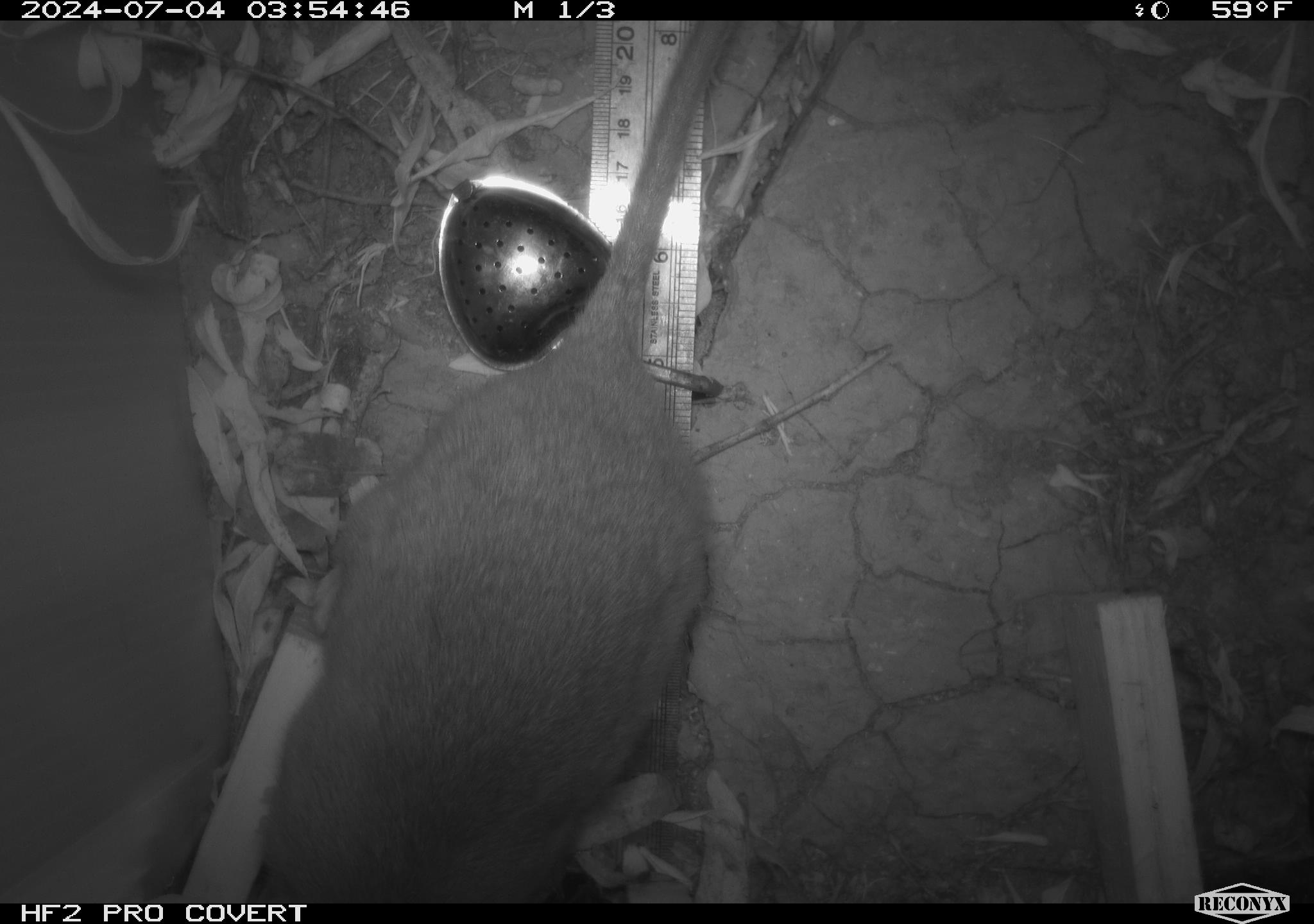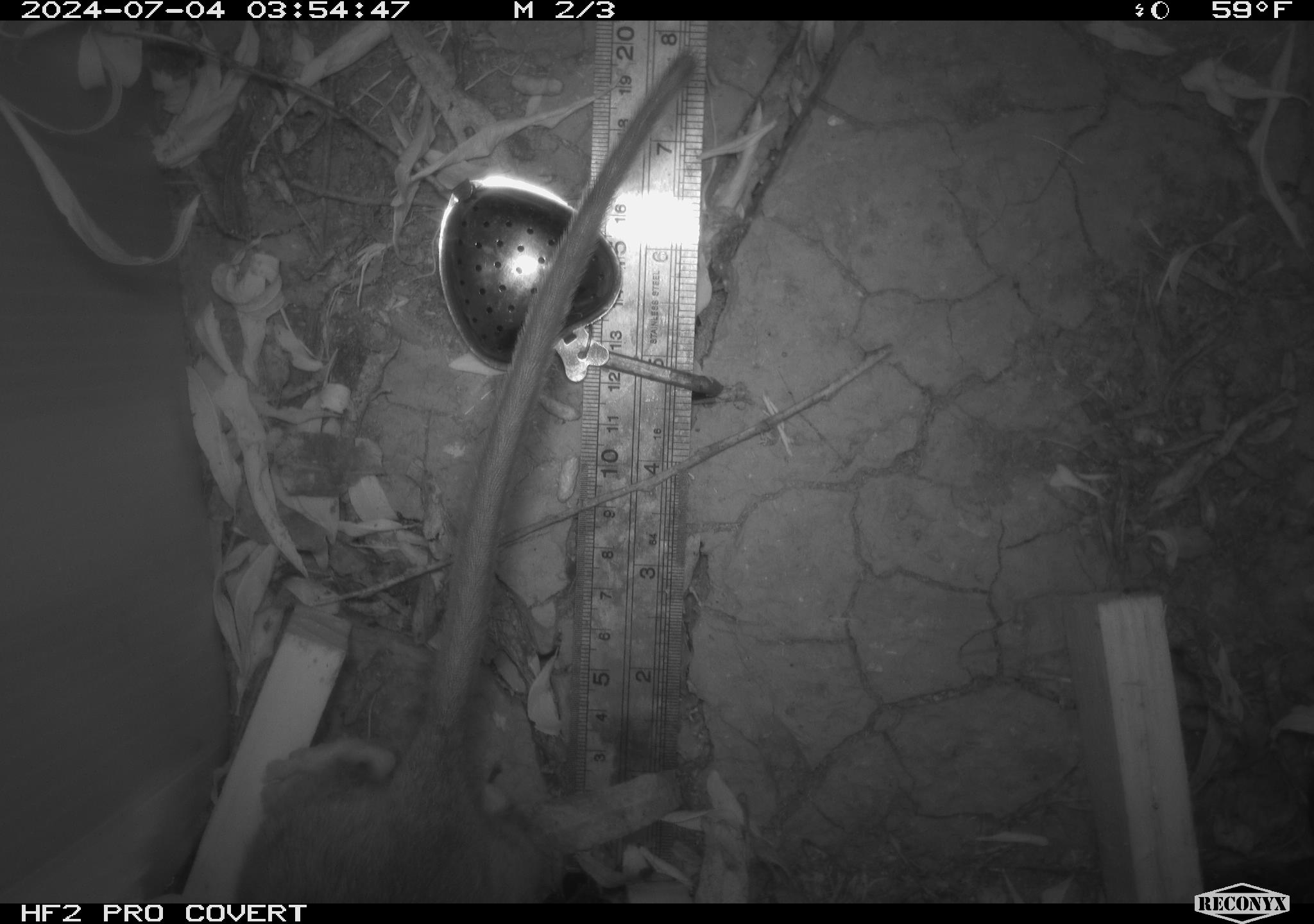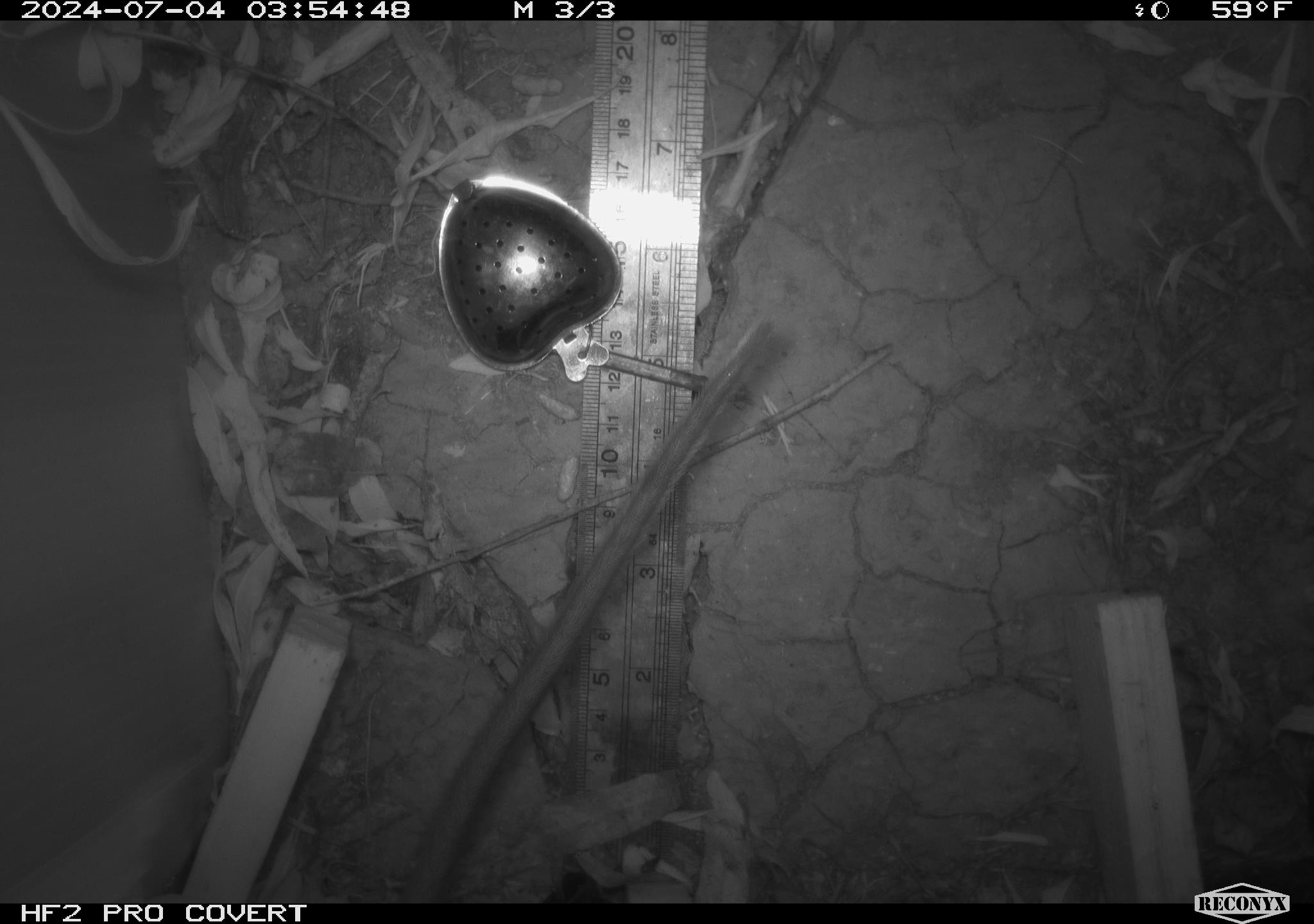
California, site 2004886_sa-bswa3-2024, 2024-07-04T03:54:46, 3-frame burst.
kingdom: Animalia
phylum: Chordata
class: Mammalia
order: Rodentia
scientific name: Rodentia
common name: woodrat or rat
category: woodrat or rat species